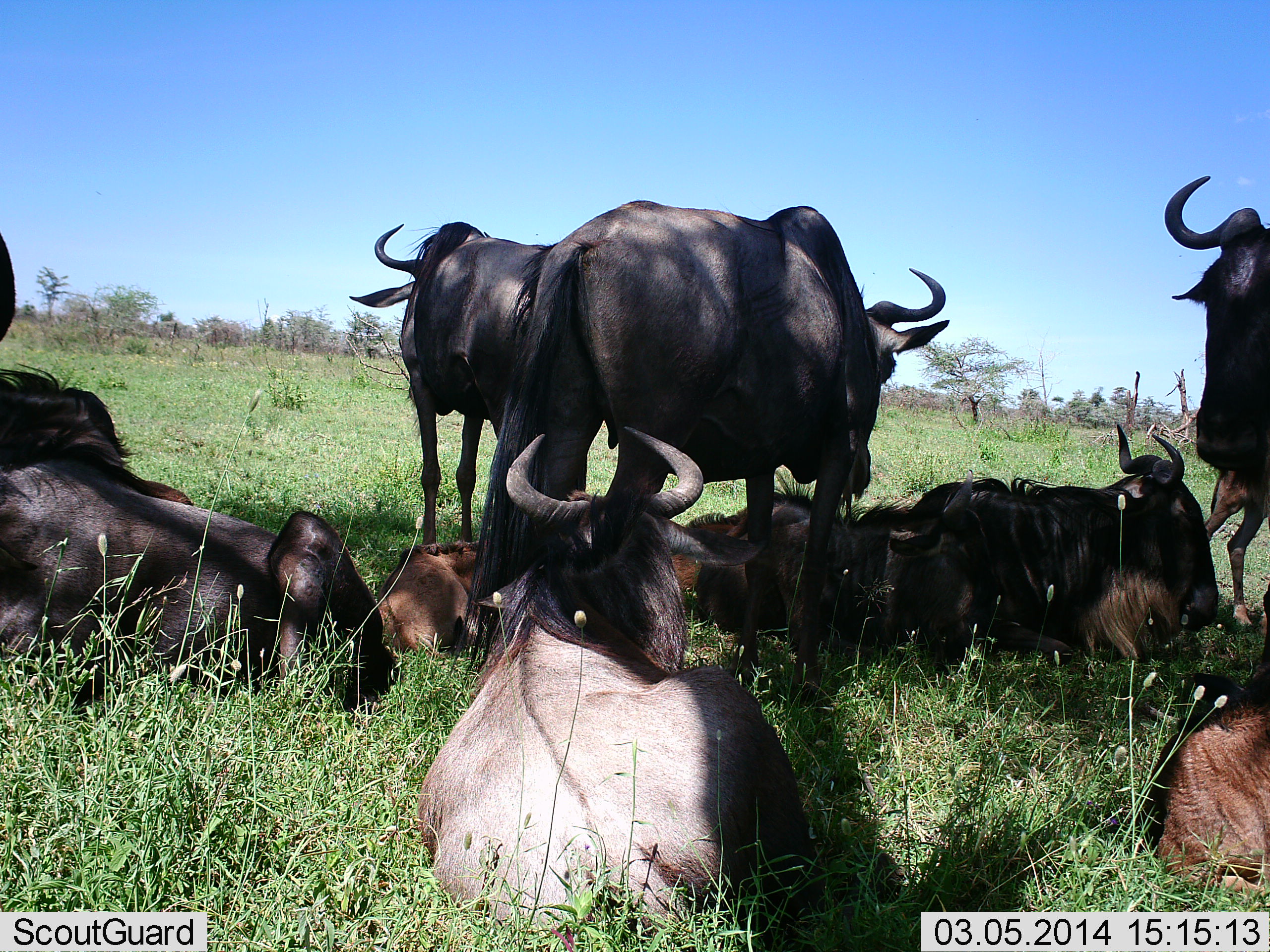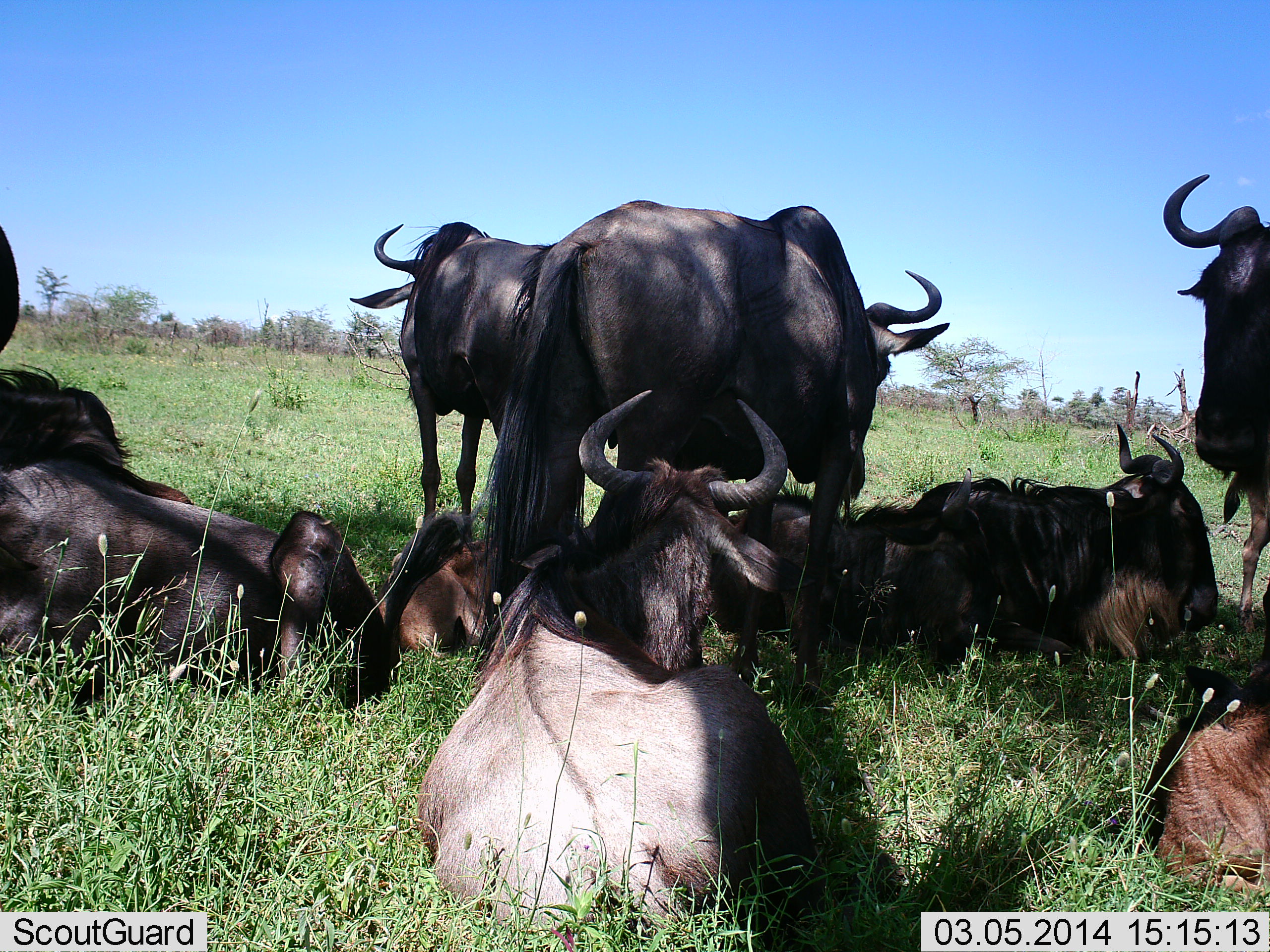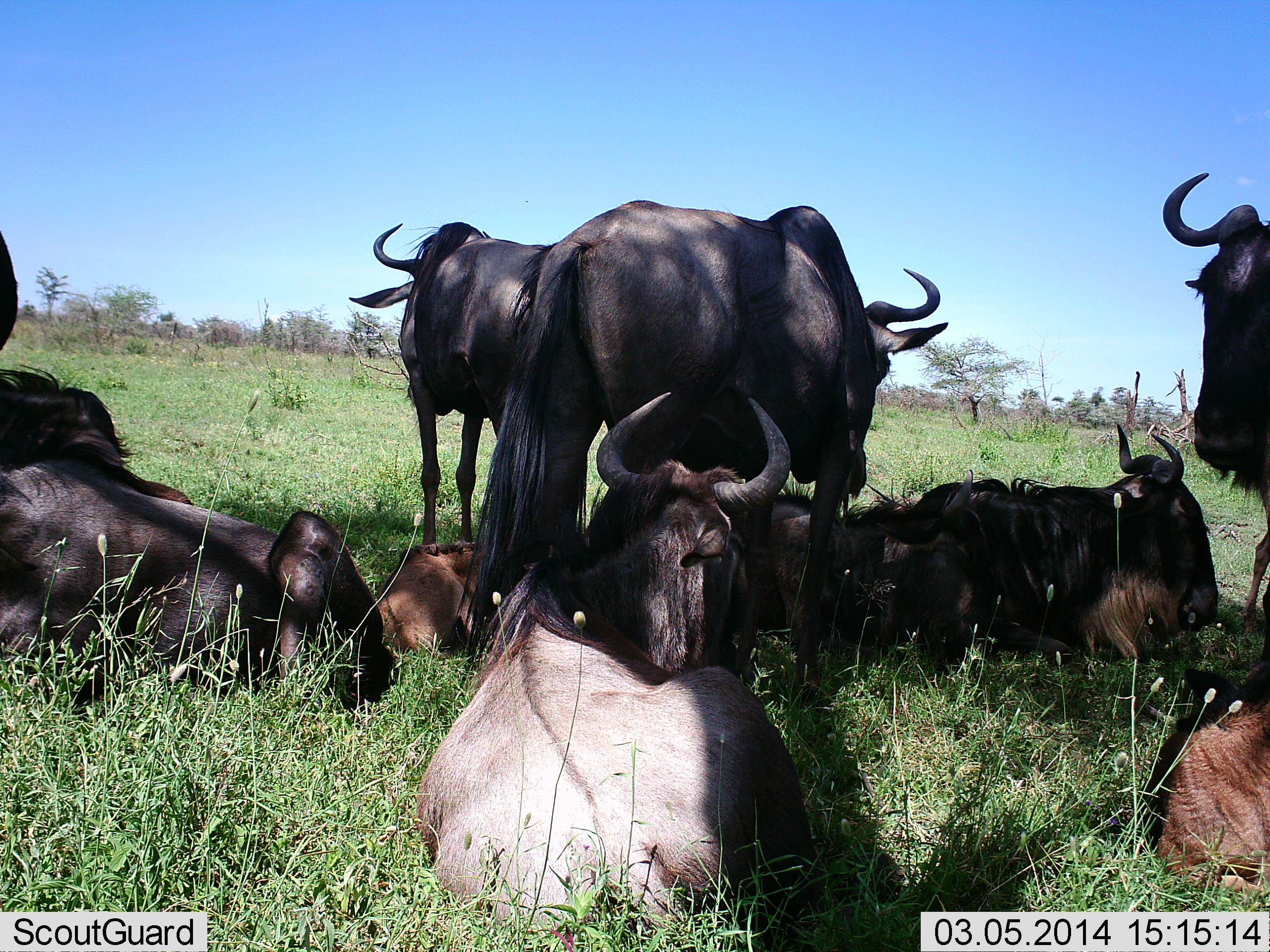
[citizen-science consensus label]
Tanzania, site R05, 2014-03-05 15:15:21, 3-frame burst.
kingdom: Animalia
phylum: Chordata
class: Mammalia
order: Artiodactyla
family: Bovidae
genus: Connochaetes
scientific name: Connochaetes taurinus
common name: blue wildebeest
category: wildebeest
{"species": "wildebeest (blue wildebeest) (Connochaetes taurinus)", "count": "10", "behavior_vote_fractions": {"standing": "80%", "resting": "100%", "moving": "0%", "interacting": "0%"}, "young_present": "60%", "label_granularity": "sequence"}